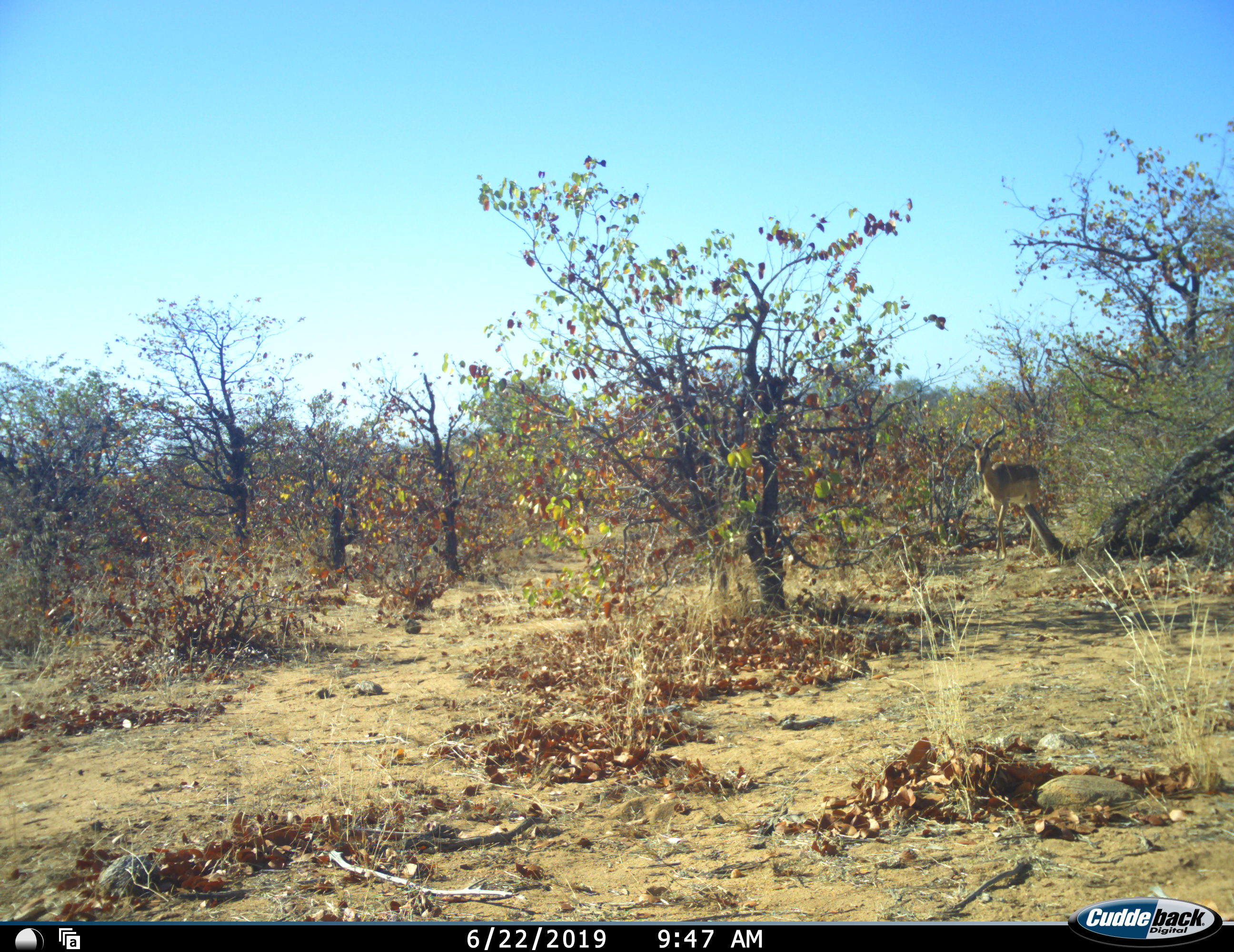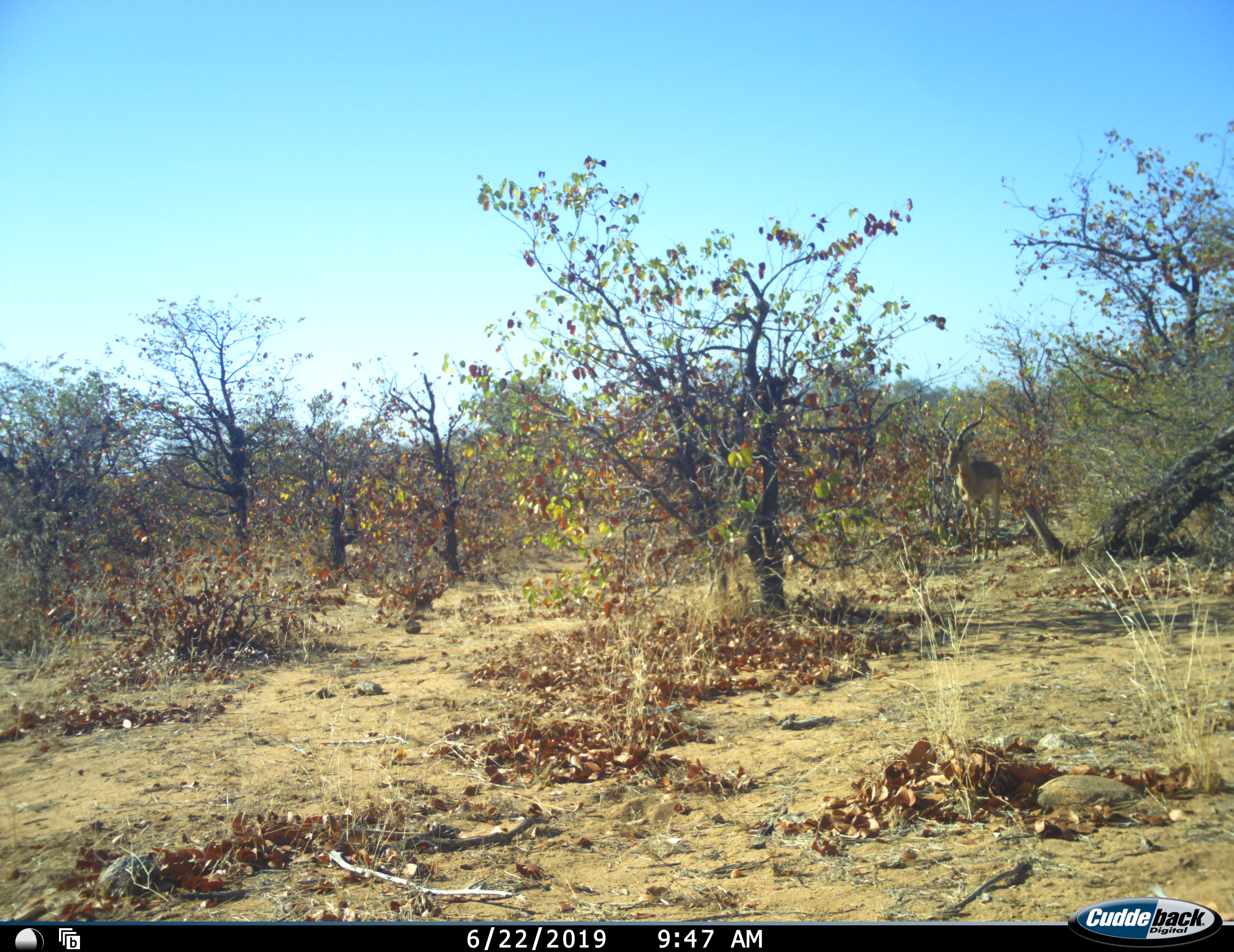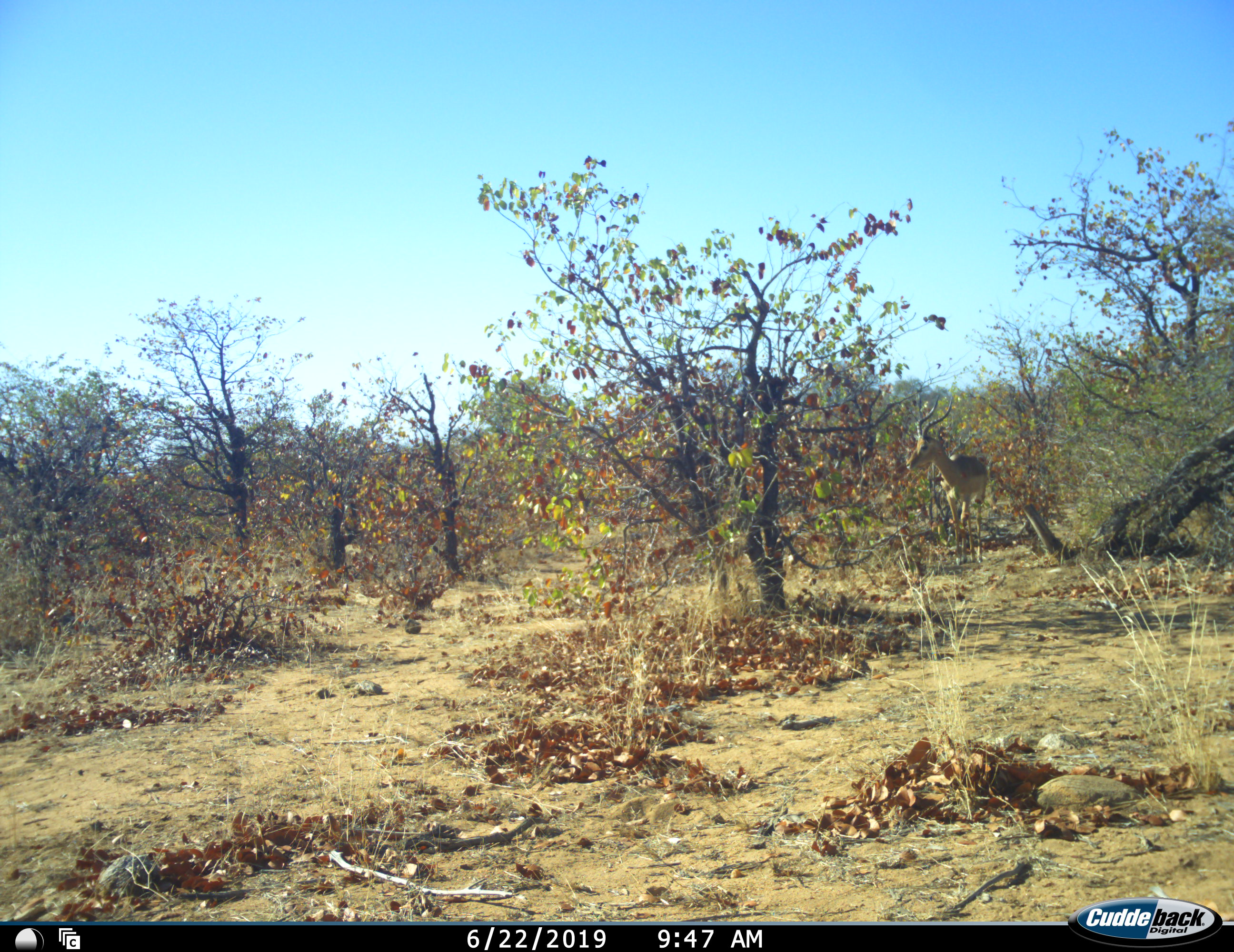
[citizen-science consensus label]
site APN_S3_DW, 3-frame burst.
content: unidentified animal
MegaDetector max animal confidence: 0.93